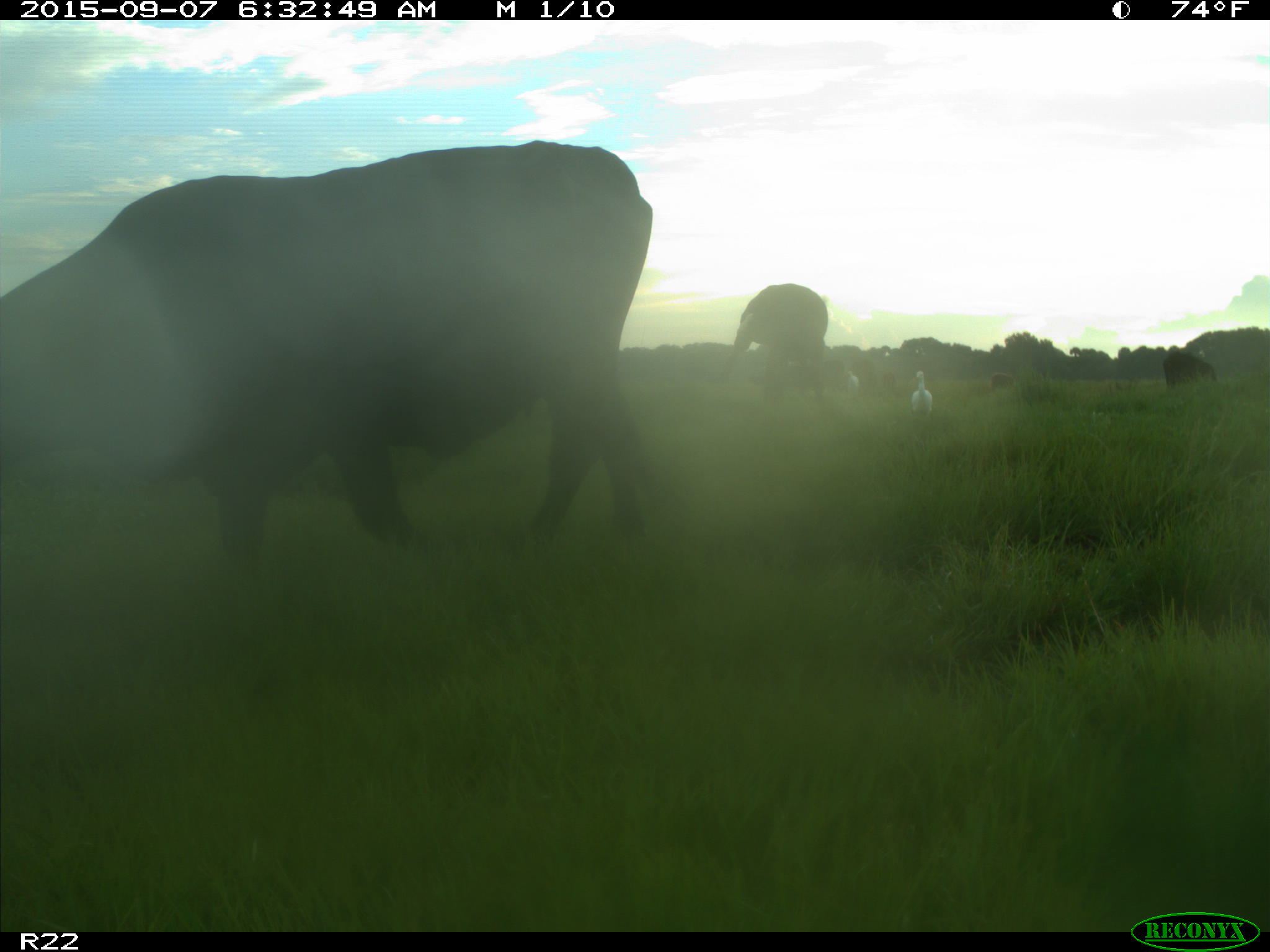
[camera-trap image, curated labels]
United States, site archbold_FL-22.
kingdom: Animalia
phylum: Chordata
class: Mammalia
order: Artiodactyla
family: Bovidae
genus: Bos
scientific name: Bos taurus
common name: domestic cow